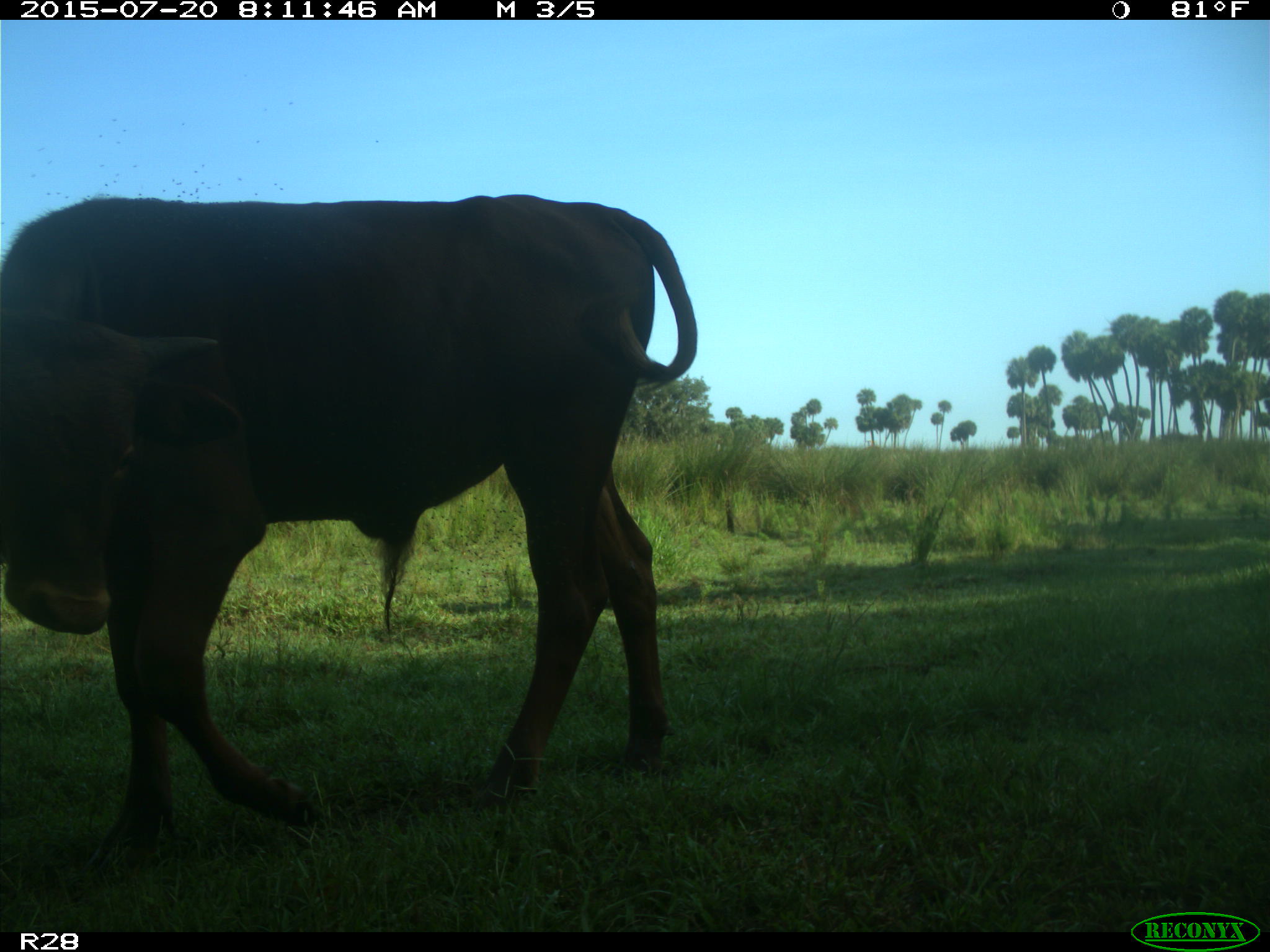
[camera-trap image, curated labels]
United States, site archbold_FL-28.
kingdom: Animalia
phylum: Chordata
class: Mammalia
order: Artiodactyla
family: Bovidae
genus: Bos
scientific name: Bos taurus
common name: domestic cow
Bos taurus (domestic cow).